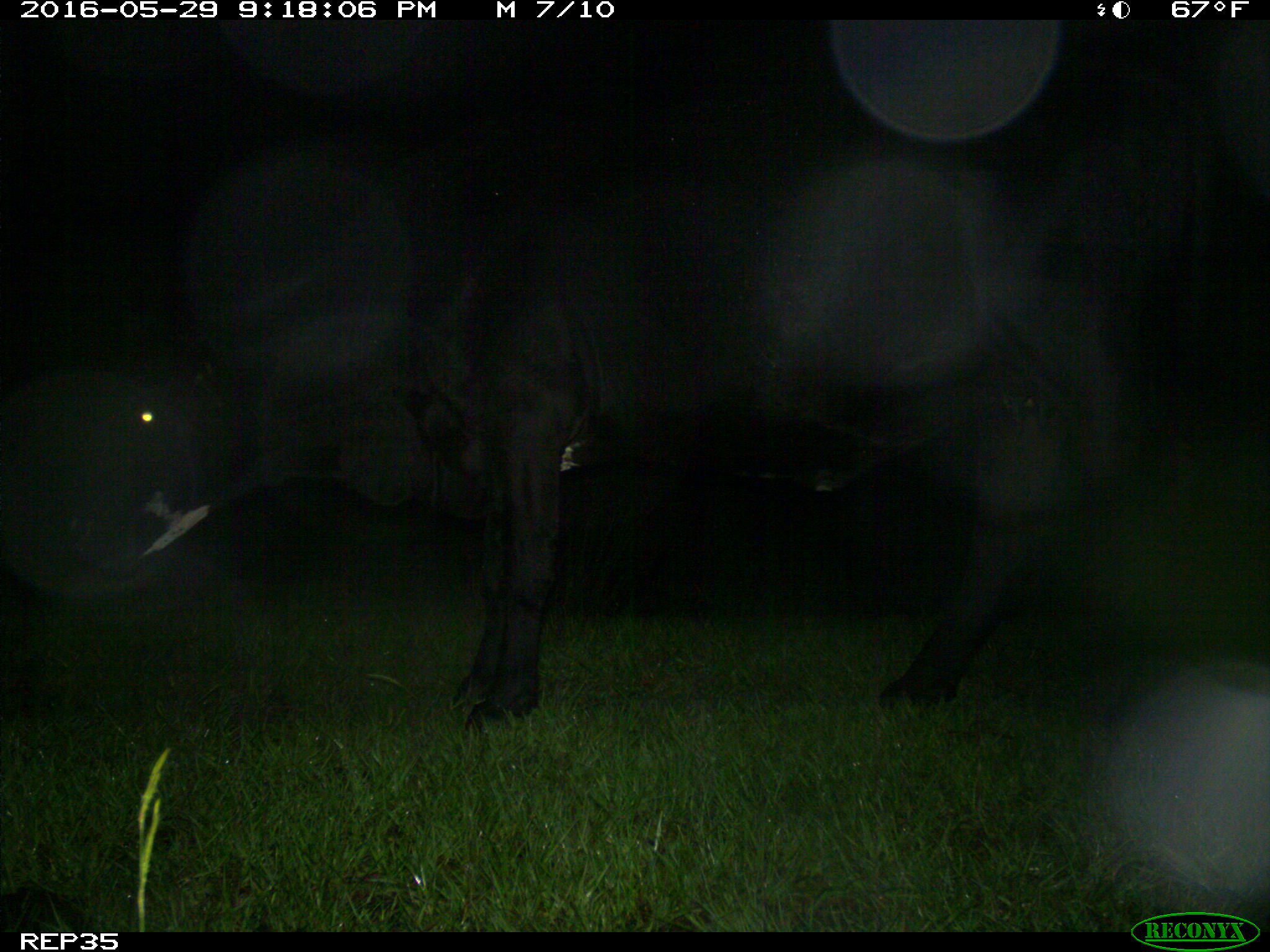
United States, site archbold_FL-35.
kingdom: Animalia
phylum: Chordata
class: Mammalia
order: Artiodactyla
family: Bovidae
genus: Bos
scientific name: Bos taurus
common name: domestic cow